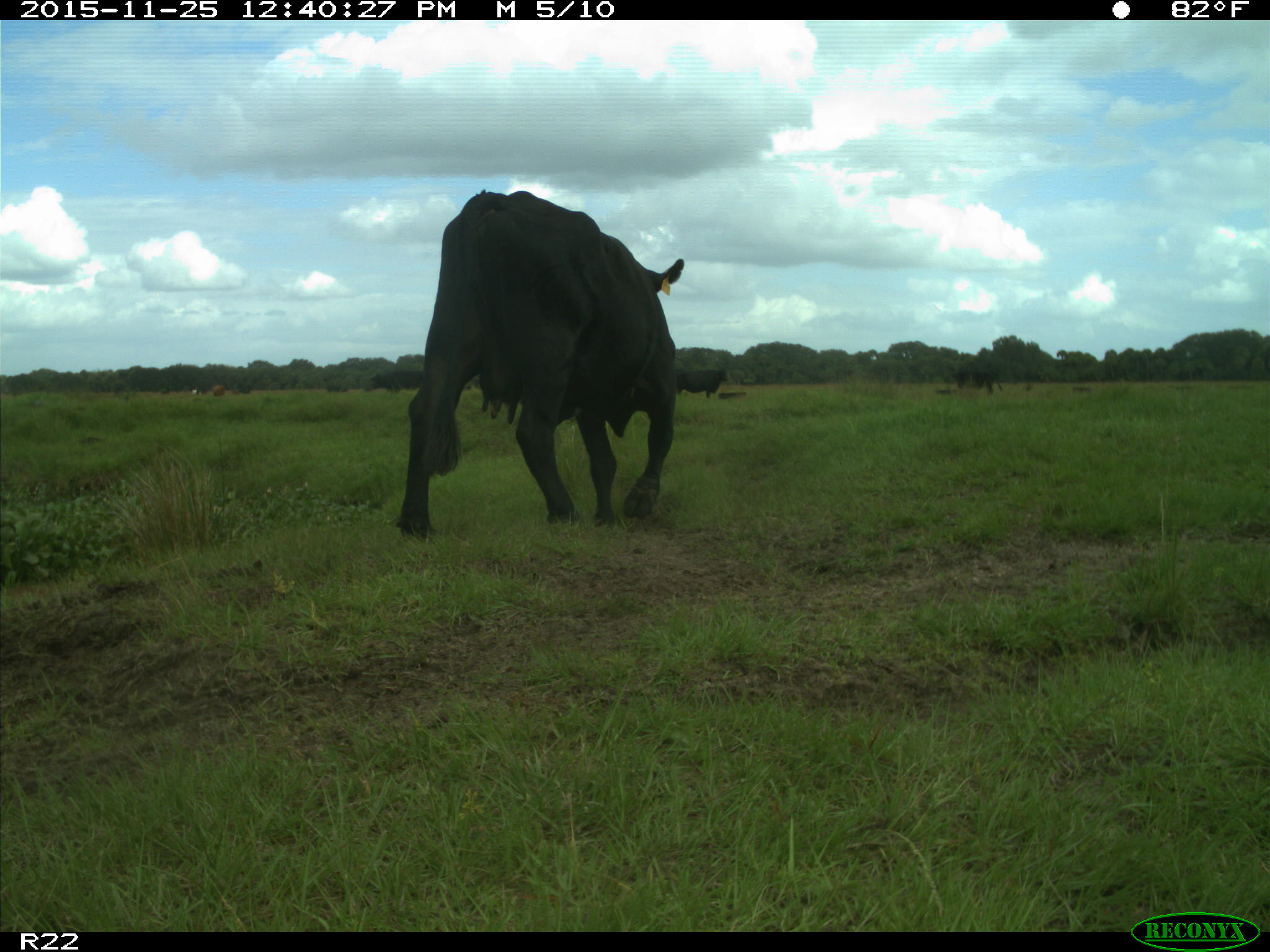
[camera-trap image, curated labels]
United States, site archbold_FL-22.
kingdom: Animalia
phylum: Chordata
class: Mammalia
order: Artiodactyla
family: Bovidae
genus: Bos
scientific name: Bos taurus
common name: domestic cow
Bos taurus (domestic cow).